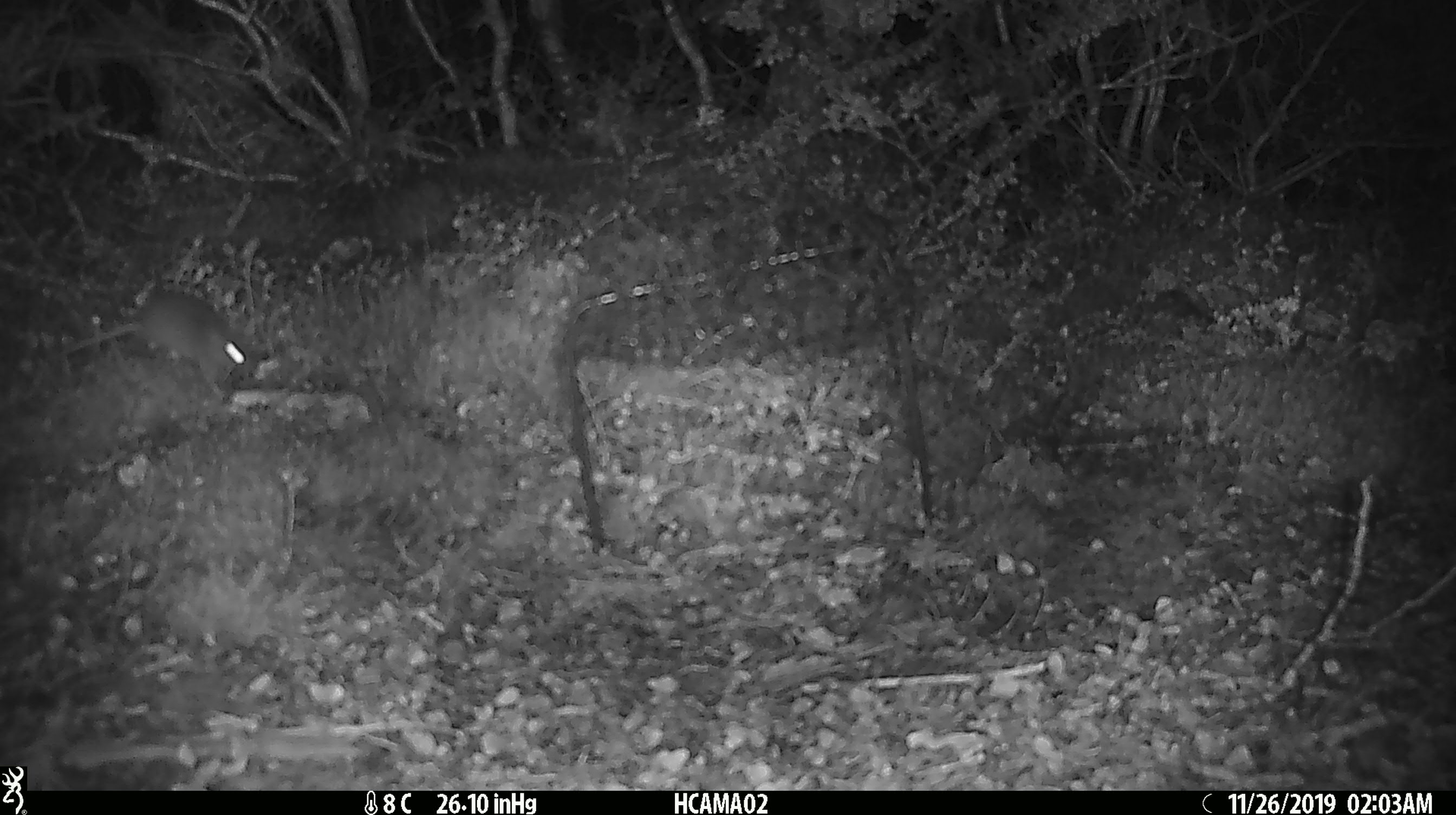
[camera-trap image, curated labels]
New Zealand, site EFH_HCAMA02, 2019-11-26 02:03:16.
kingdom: Animalia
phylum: Chordata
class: Mammalia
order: Rodentia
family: Muridae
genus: Mus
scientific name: Mus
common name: mouse